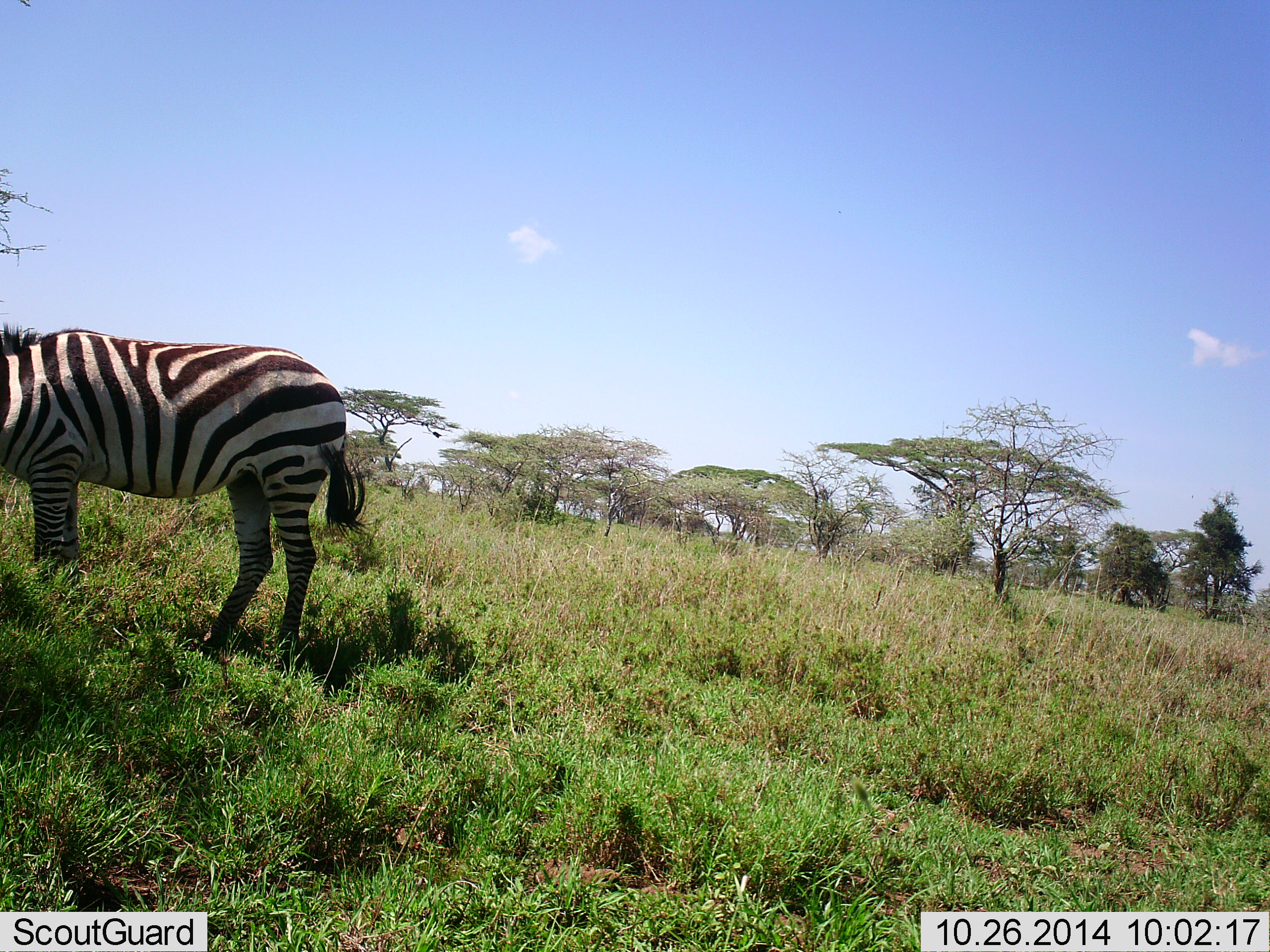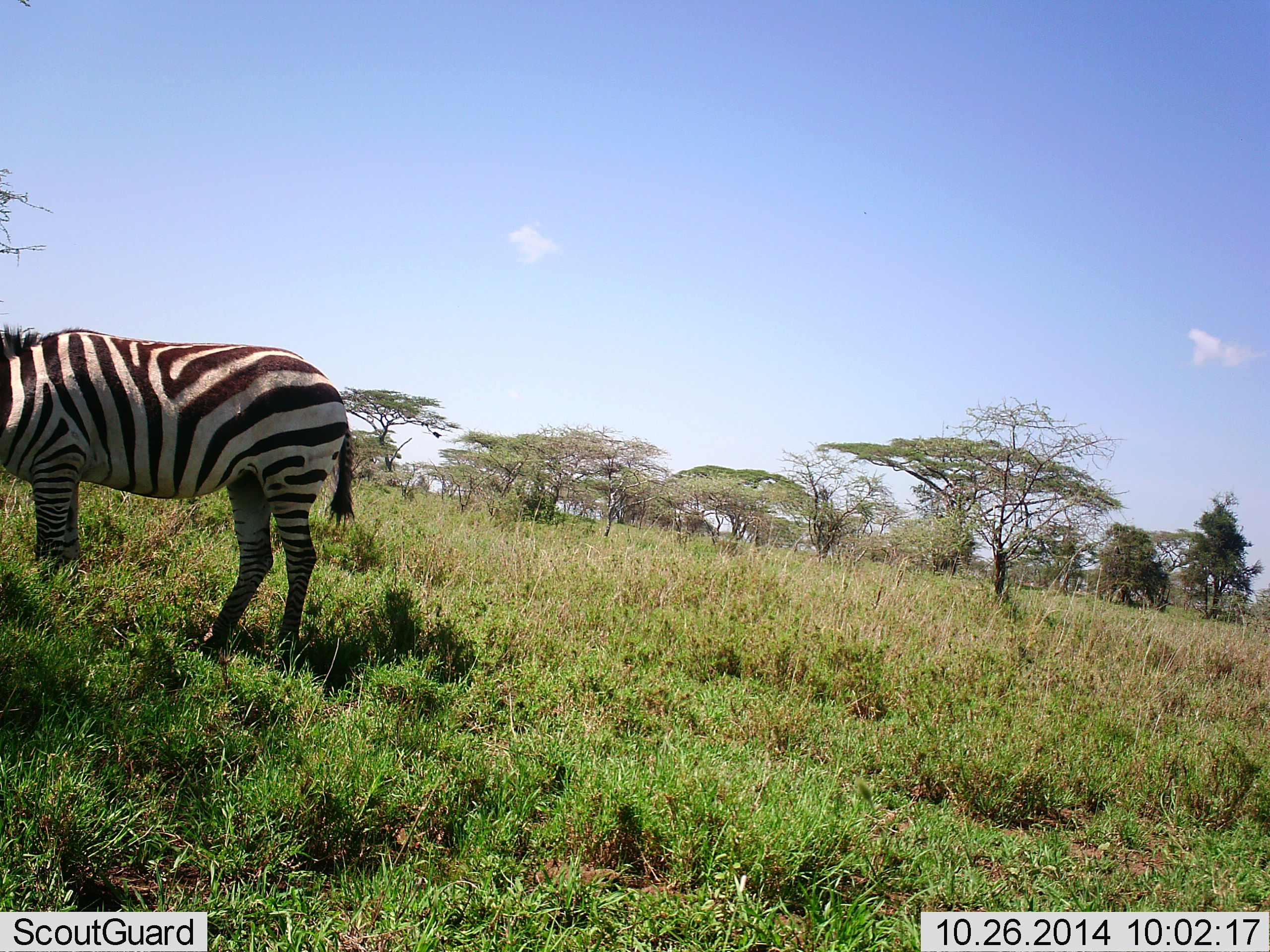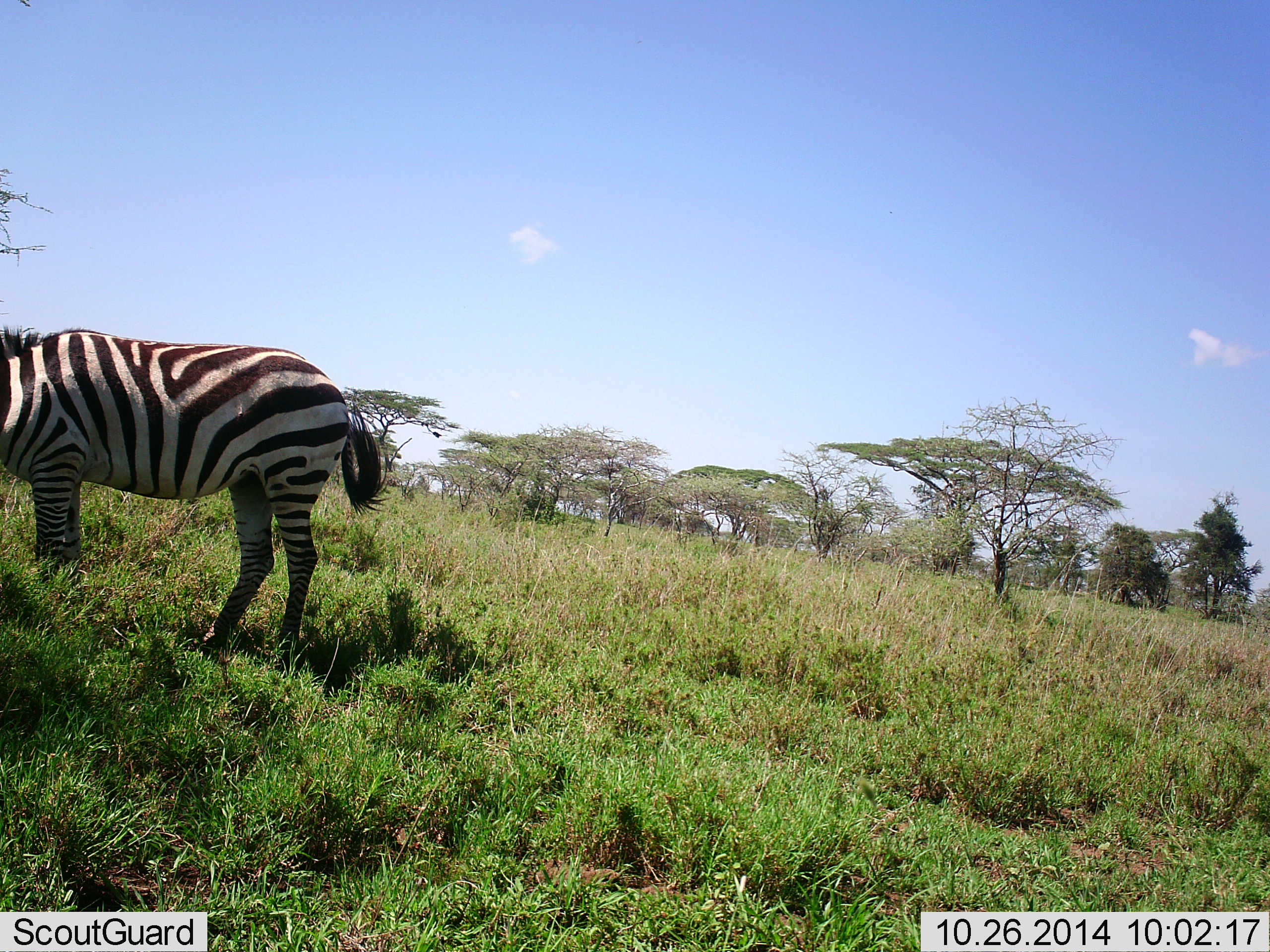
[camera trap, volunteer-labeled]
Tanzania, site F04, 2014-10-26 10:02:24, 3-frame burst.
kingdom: Animalia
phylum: Chordata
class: Mammalia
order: Perissodactyla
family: Equidae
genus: Equus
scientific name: Equus quagga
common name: plains zebra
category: zebra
Zebra (plains zebra) (Equus quagga), count 1. Behavior (volunteer vote fractions): standing 80%, resting 0%, moving 0%, interacting 0%. Young present (vote fraction): 0%. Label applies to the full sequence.